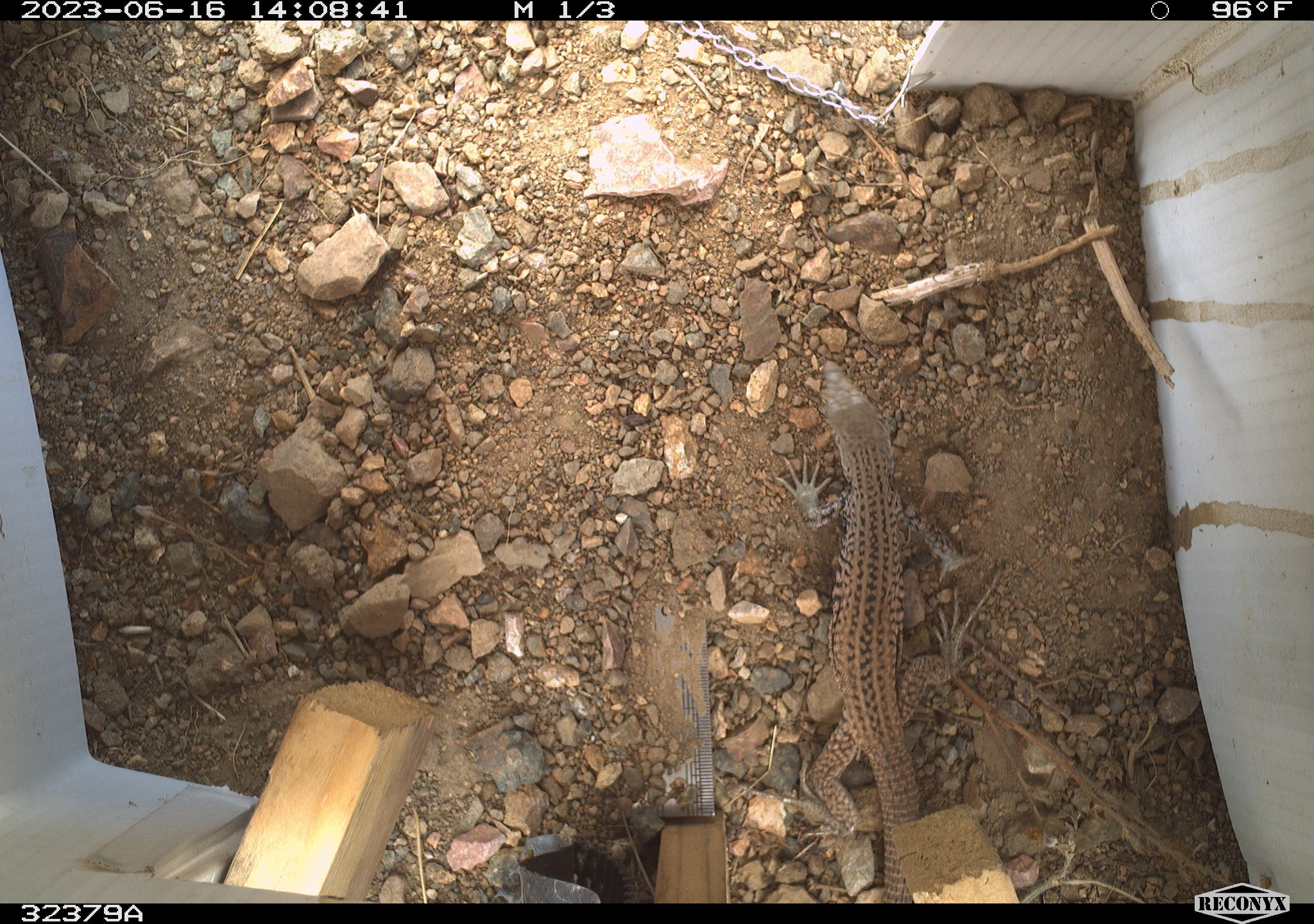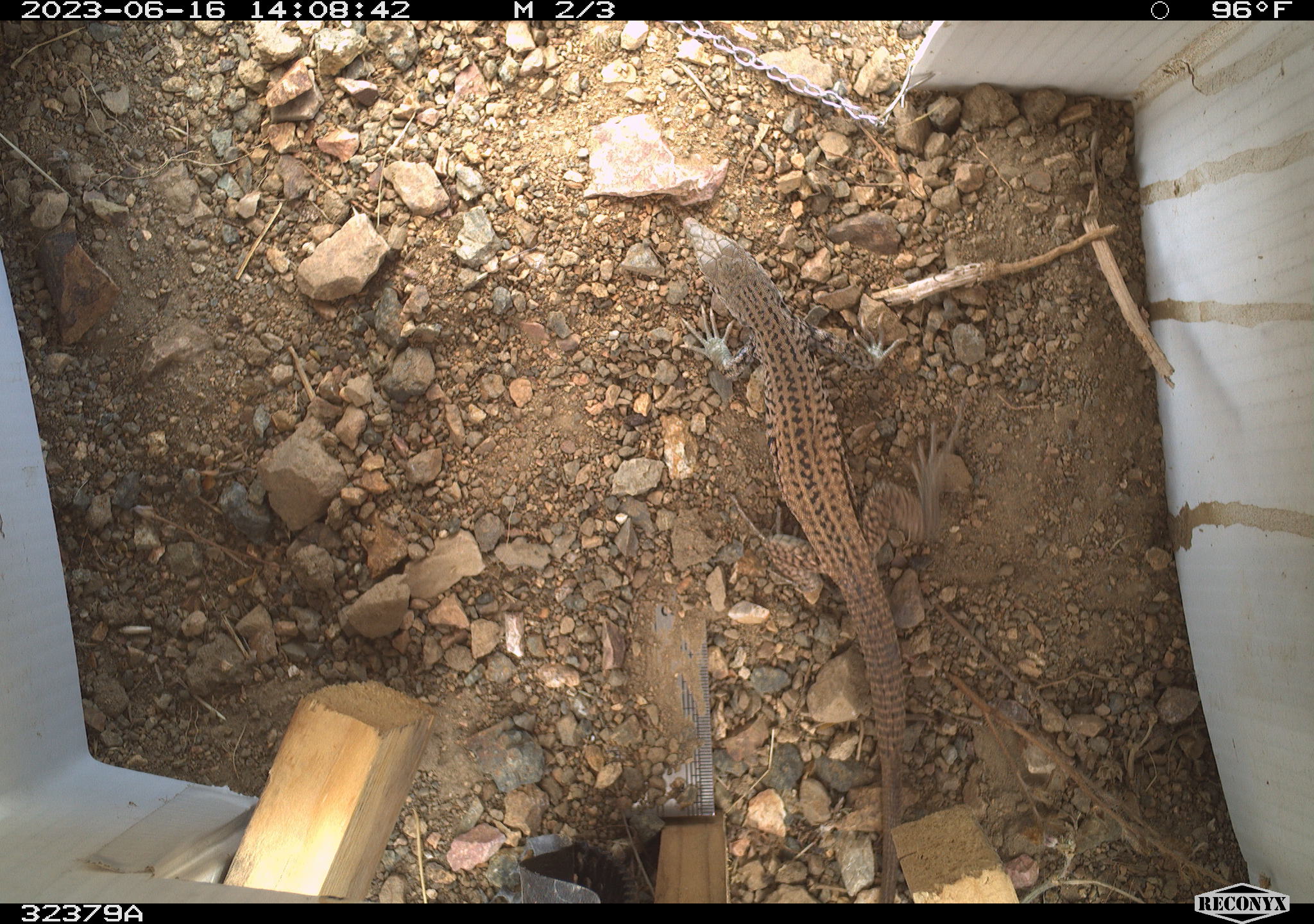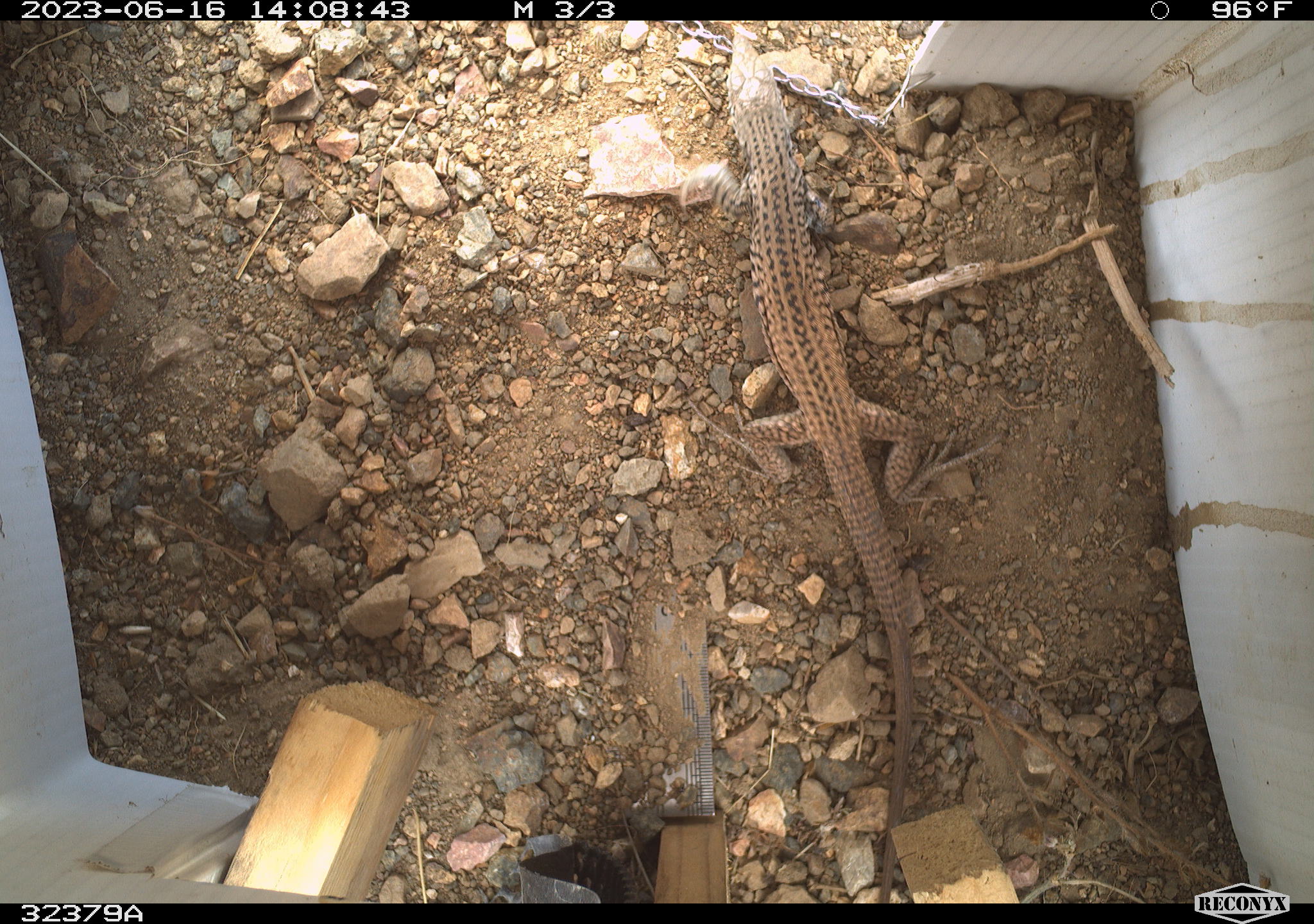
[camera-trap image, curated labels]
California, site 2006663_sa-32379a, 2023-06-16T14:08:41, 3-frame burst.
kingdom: Animalia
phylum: Chordata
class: Reptilia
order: Squamata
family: Teiidae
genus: Aspidoscelis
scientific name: Aspidoscelis tigris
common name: western whiptail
Western whiptail (Aspidoscelis tigris).